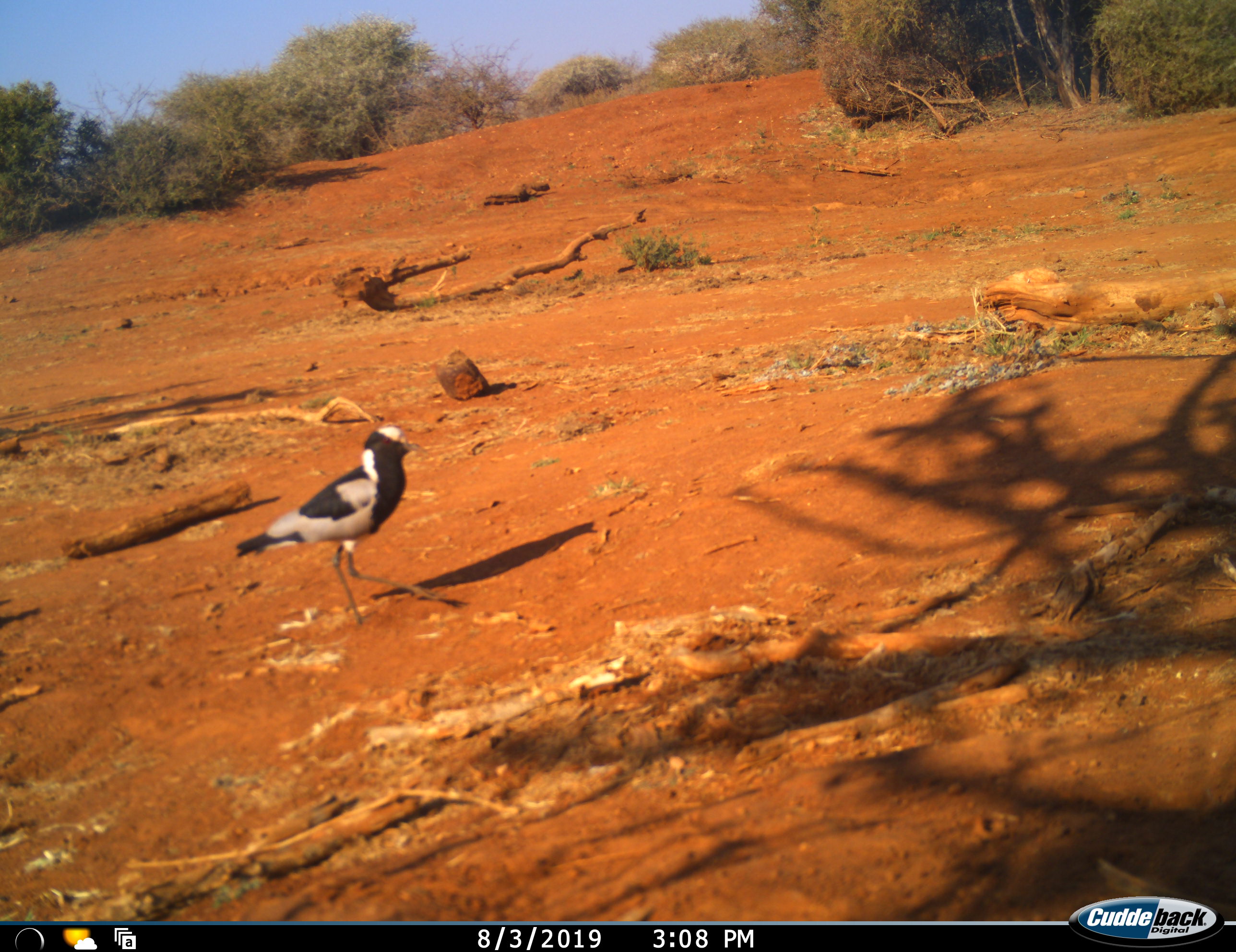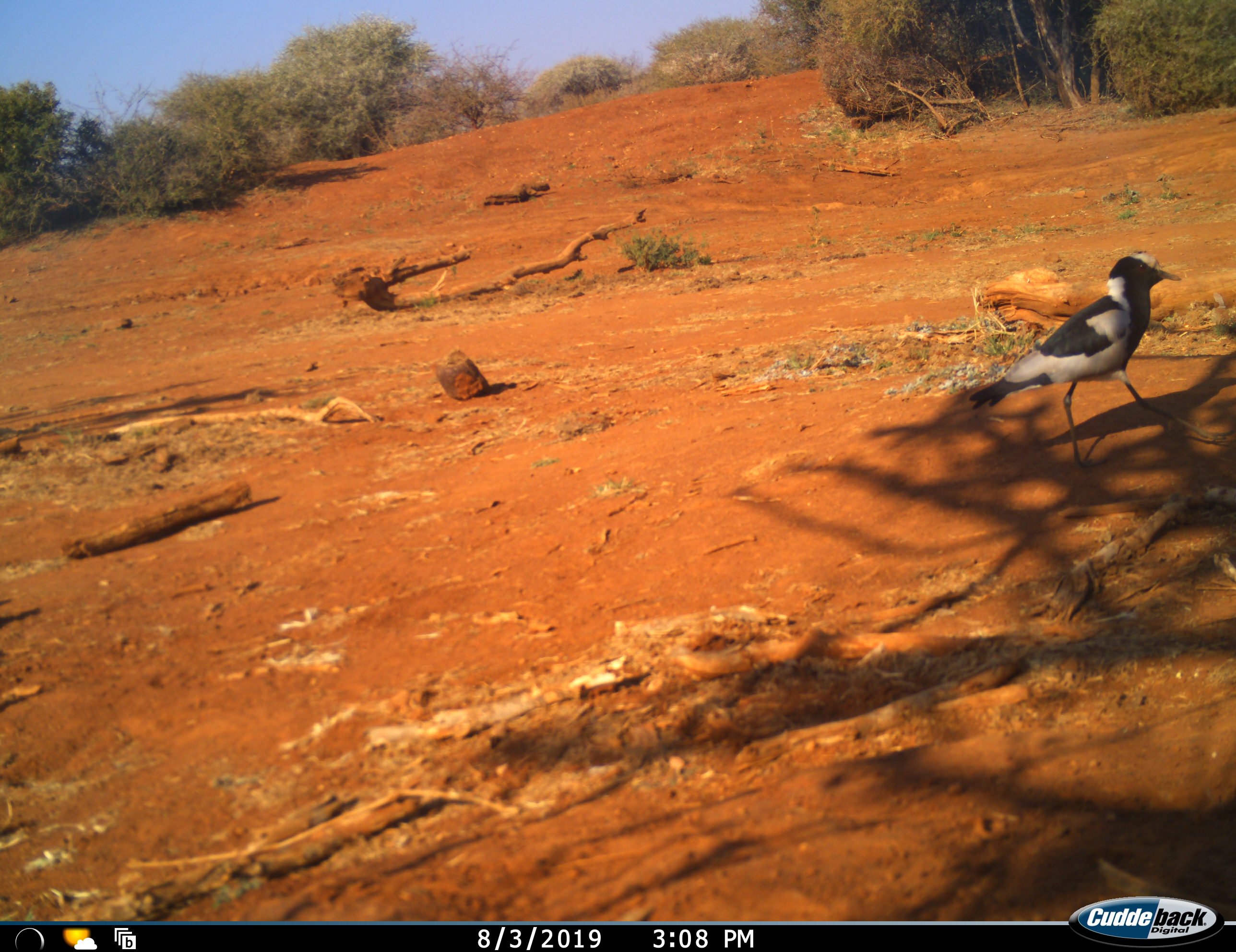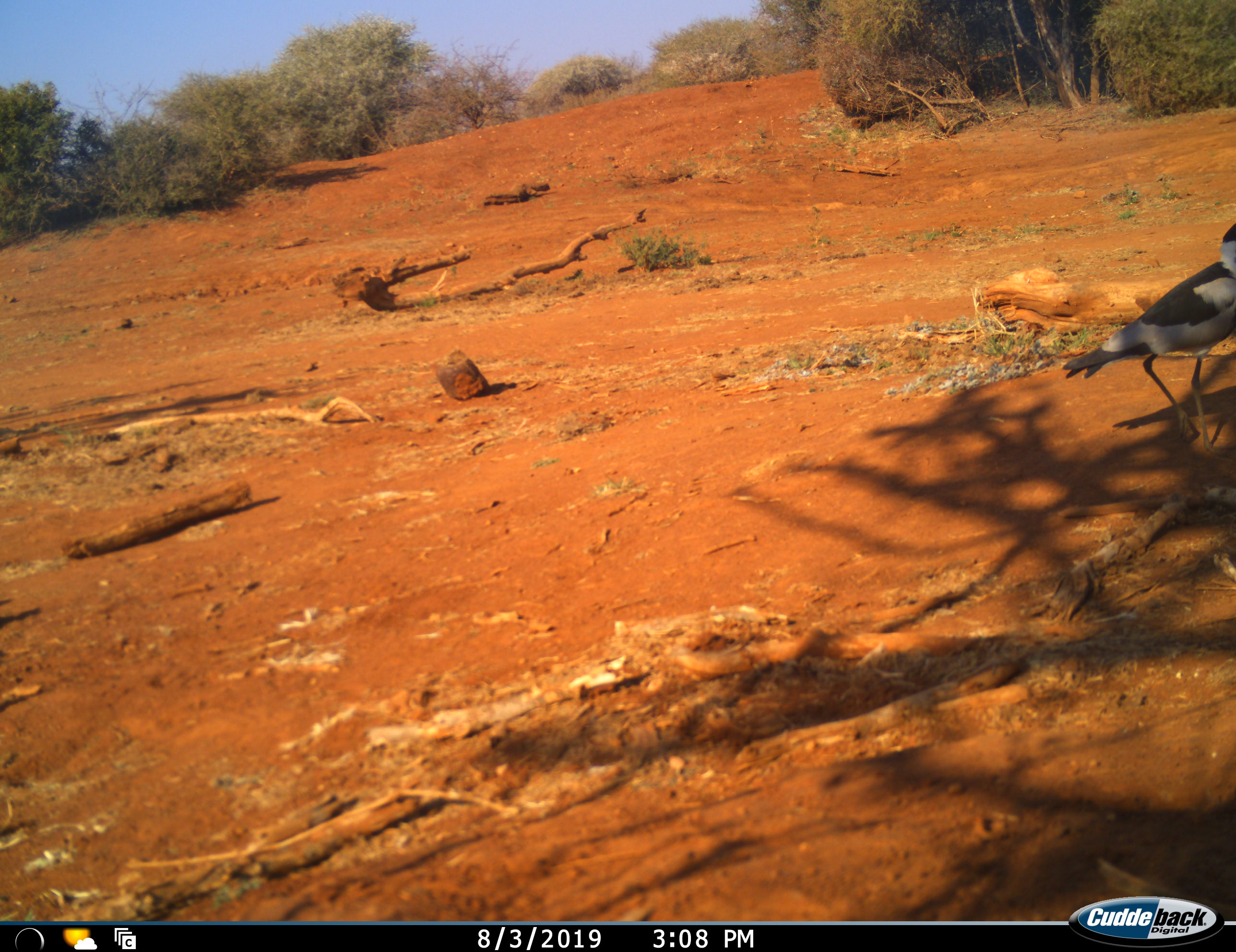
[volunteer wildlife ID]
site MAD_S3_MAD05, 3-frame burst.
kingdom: Animalia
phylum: Chordata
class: Aves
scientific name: Aves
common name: bird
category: birdother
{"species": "birdother (bird) (Aves)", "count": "1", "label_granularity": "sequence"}